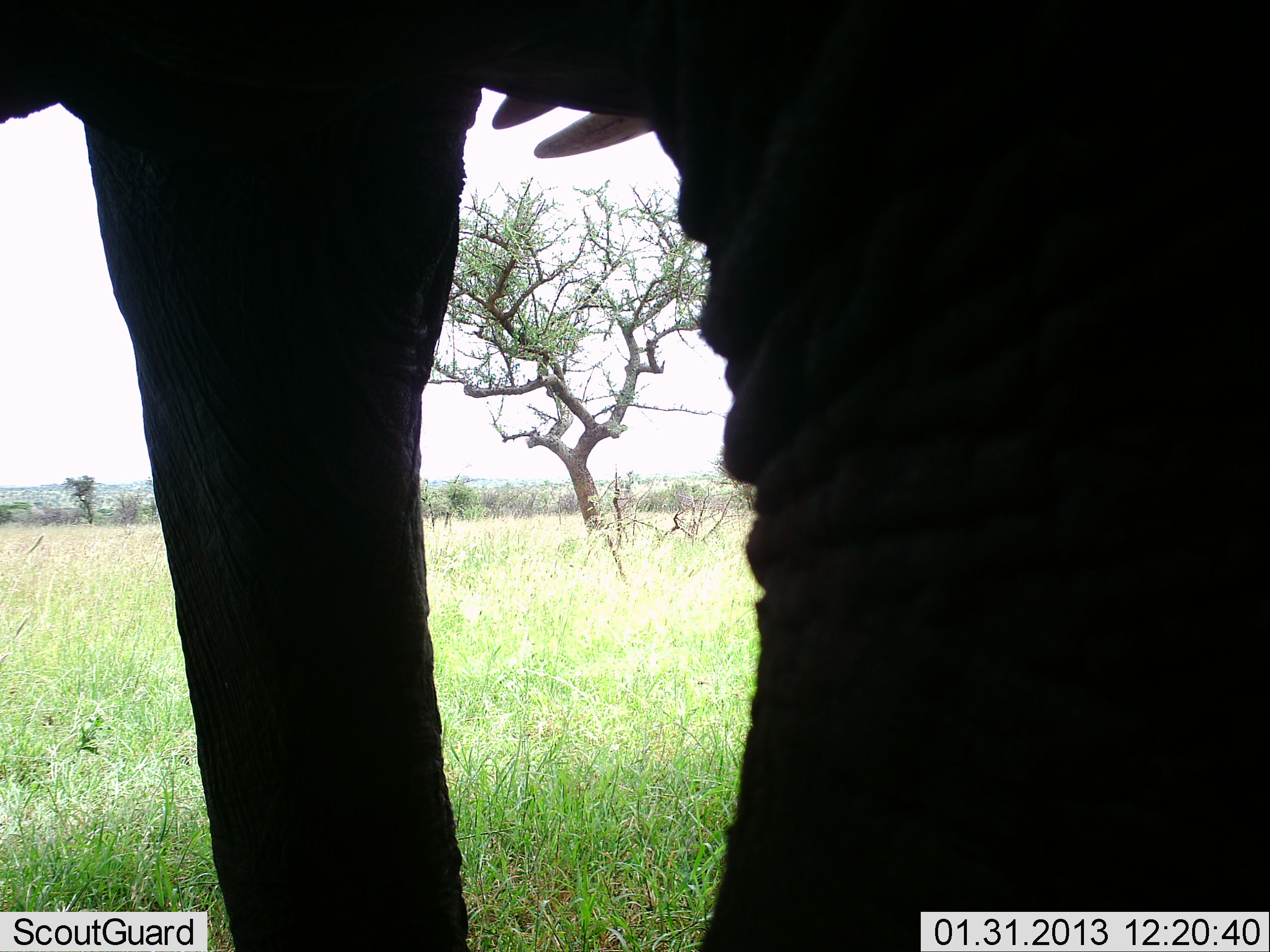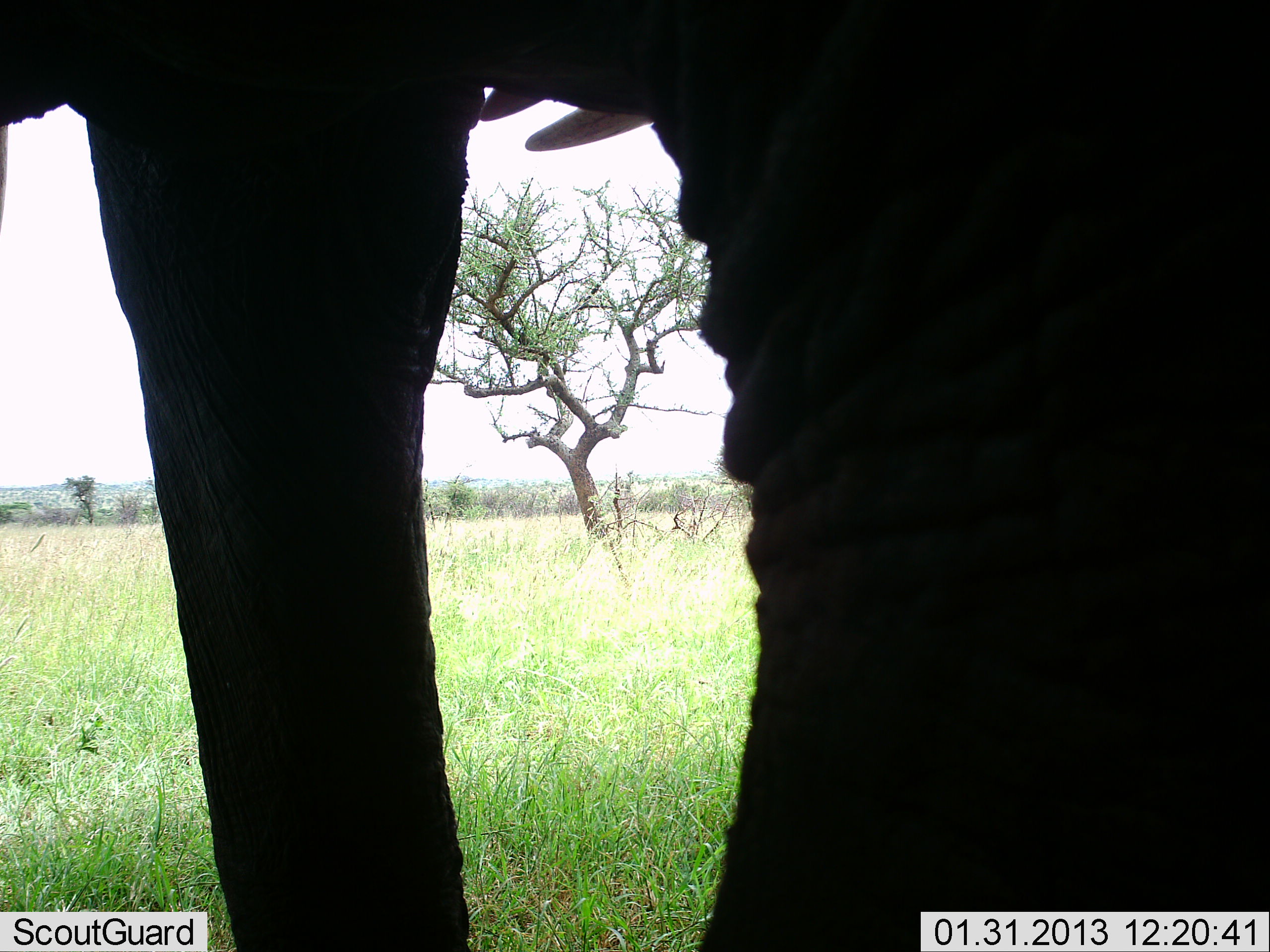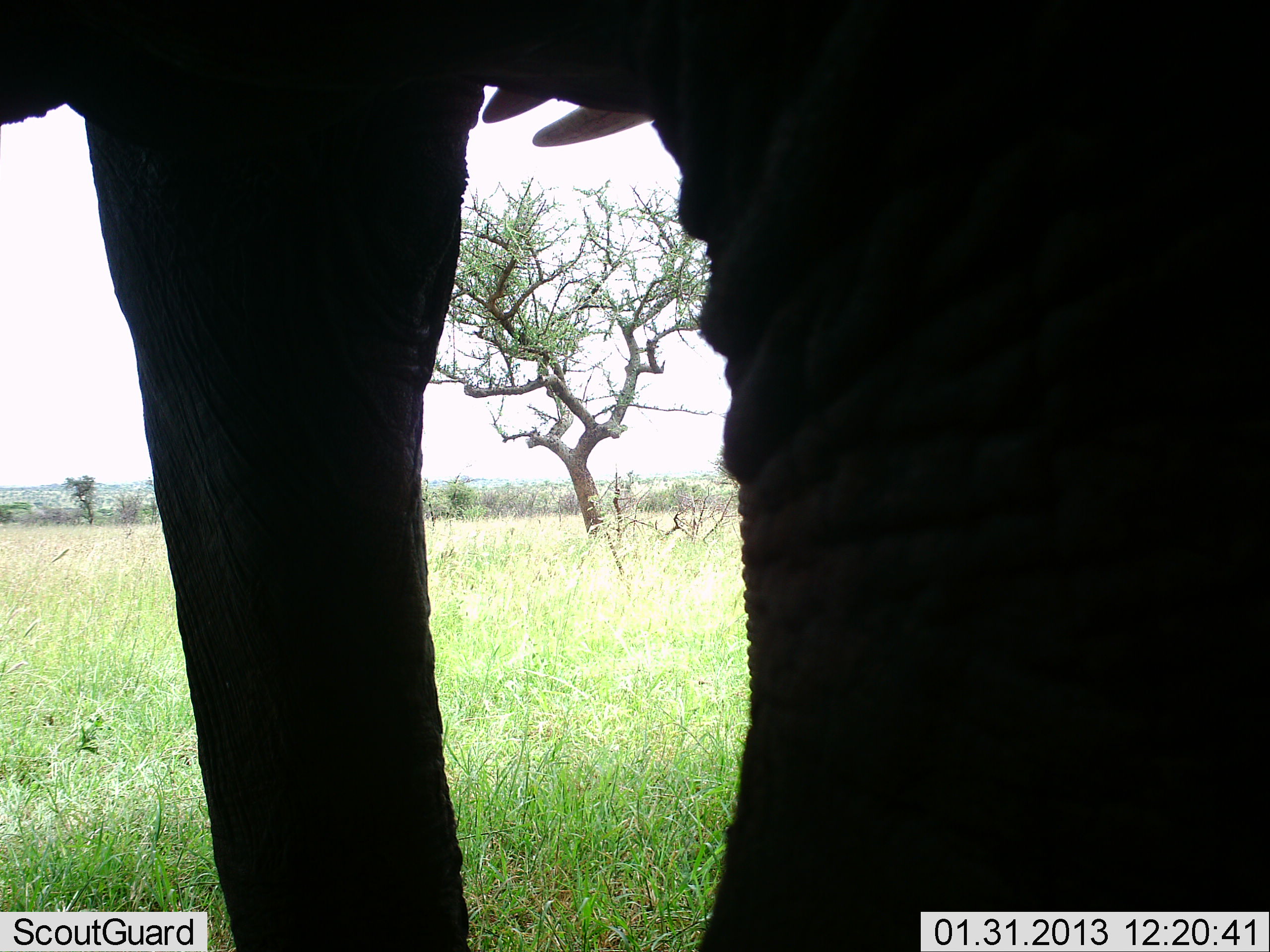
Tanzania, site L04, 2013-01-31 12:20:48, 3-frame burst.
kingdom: Animalia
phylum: Chordata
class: Mammalia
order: Proboscidea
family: Elephantidae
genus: Loxodonta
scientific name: Loxodonta africana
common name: african bush elephant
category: elephant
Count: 1.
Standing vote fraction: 96%.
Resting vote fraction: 0%.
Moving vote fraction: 4%.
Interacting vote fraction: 0%.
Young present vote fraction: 0%.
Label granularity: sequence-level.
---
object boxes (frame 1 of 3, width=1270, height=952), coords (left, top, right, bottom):
animal: (0, 0, 1270, 952)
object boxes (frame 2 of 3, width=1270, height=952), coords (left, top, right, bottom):
animal: (0, 0, 1270, 952)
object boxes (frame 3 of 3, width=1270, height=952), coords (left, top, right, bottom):
animal: (0, 0, 1270, 952)